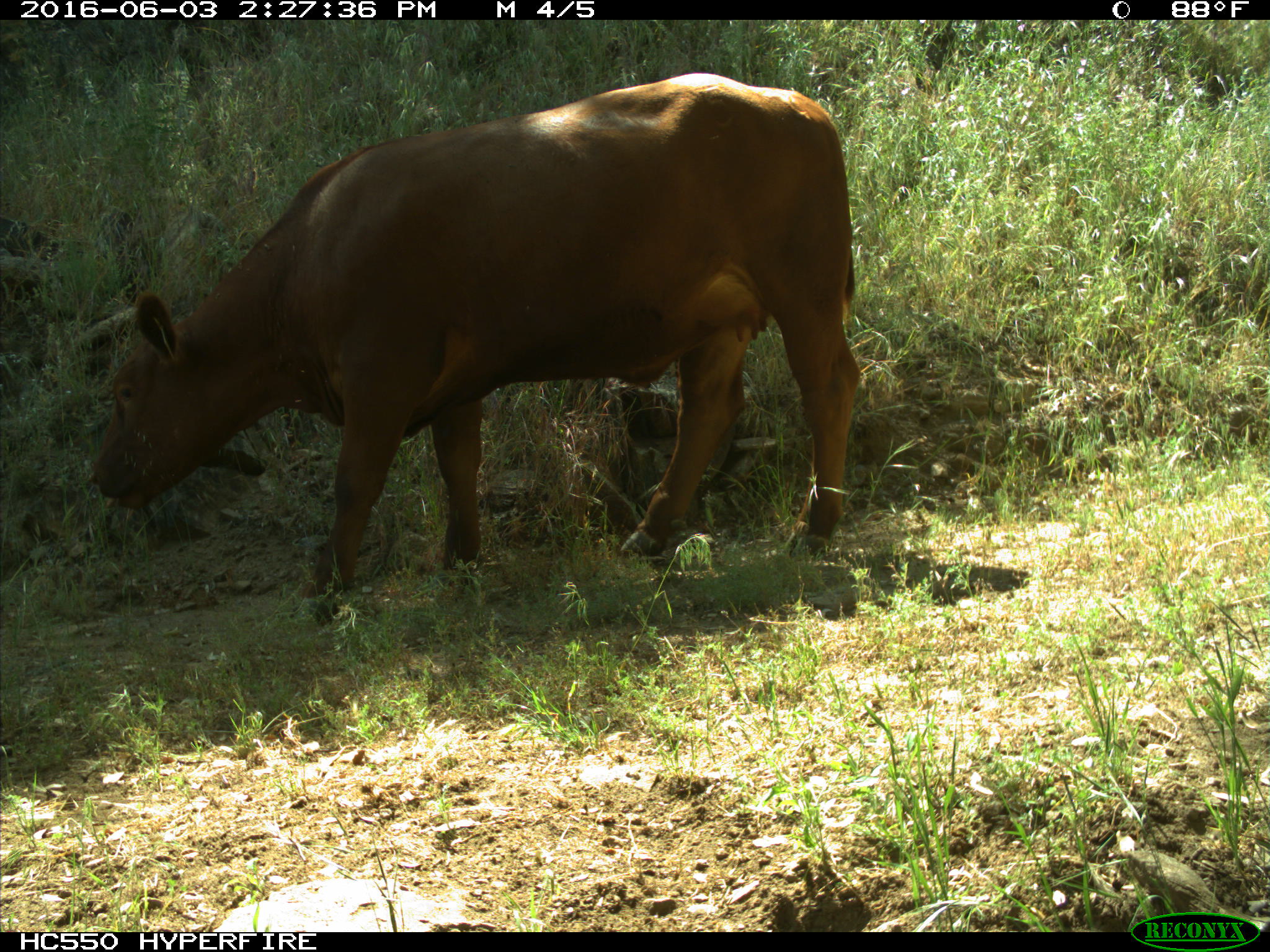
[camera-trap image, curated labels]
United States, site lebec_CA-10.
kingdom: Animalia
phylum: Chordata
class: Mammalia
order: Artiodactyla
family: Bovidae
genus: Bos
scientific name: Bos taurus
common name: domestic cow